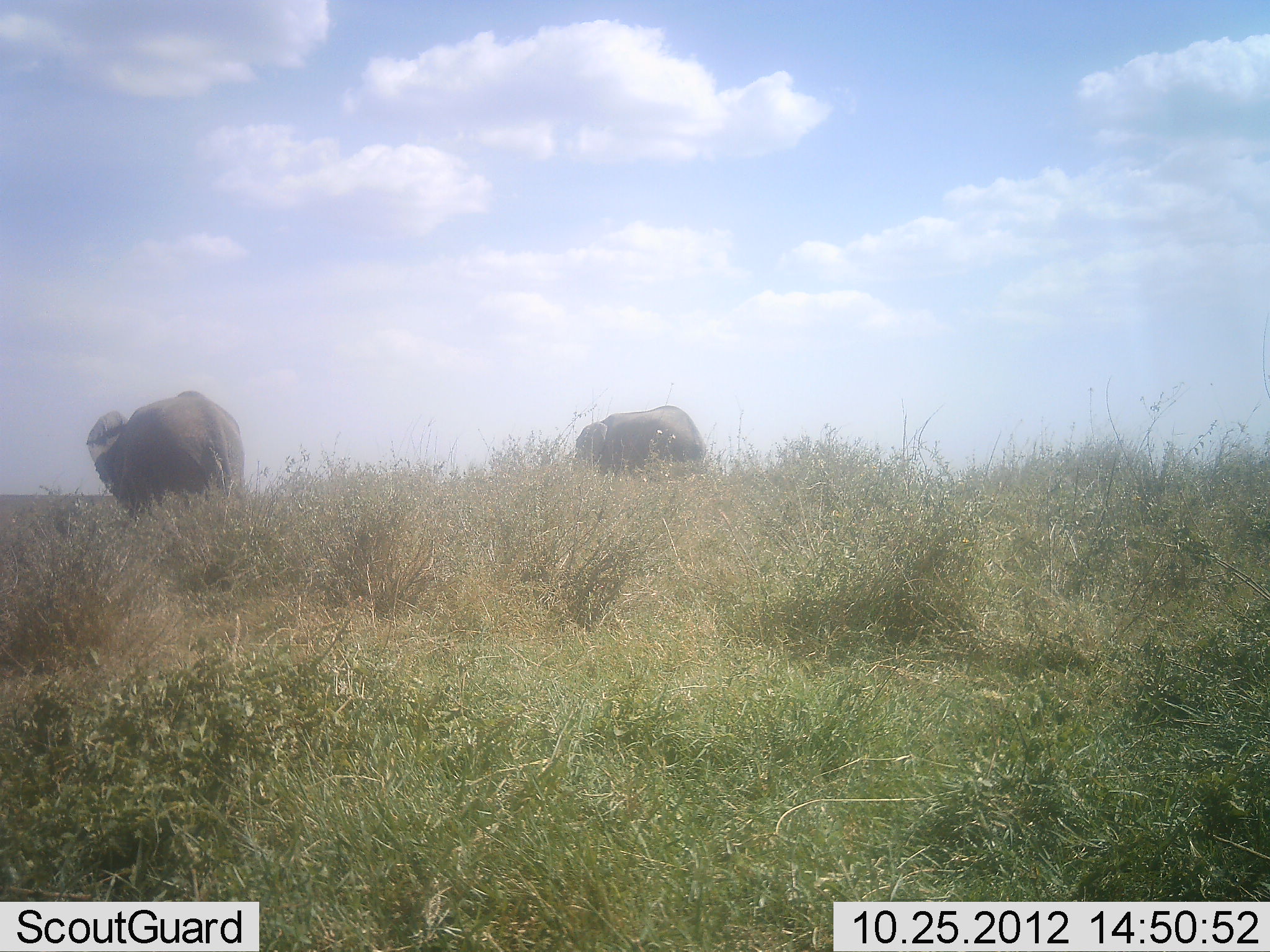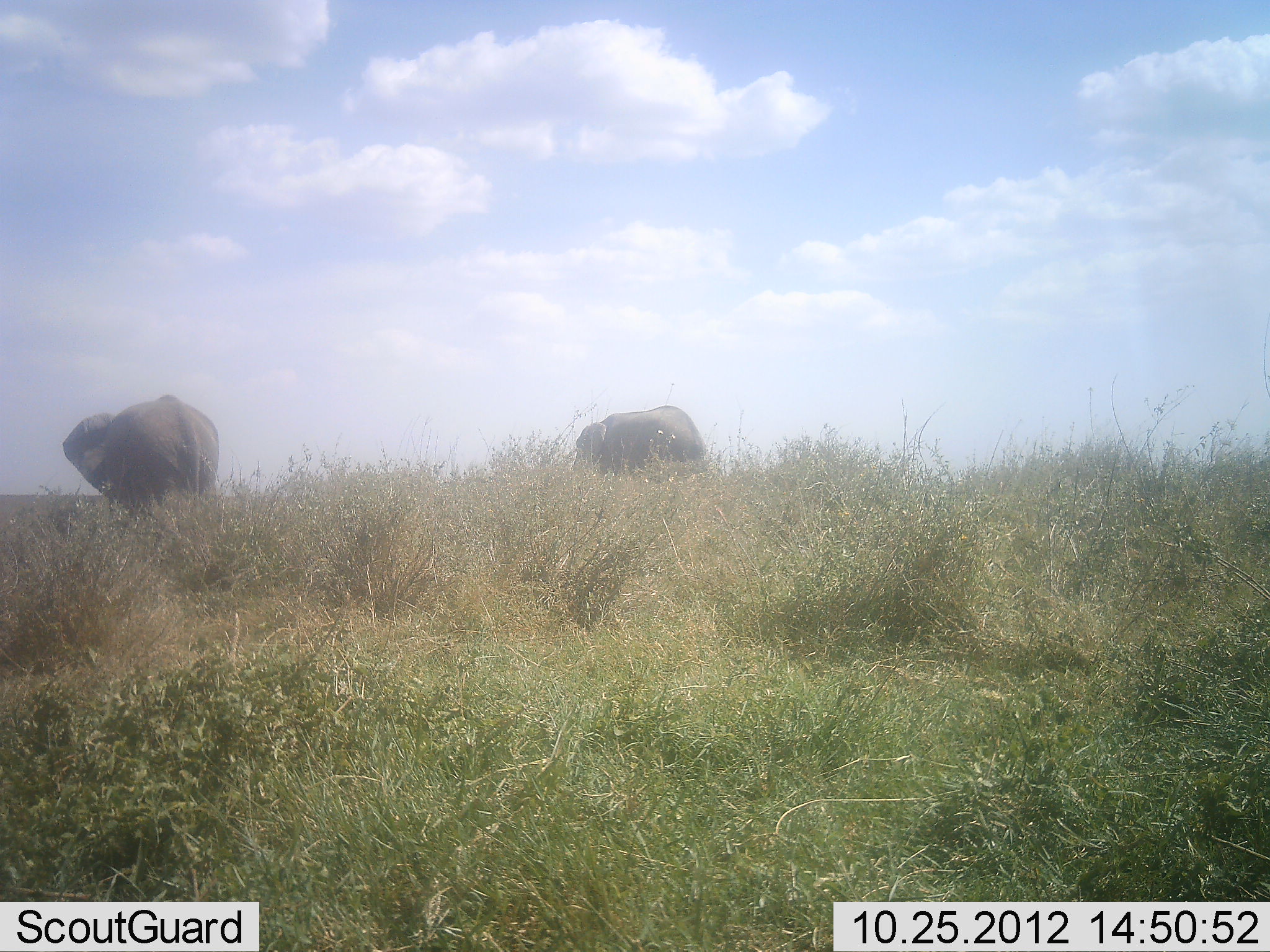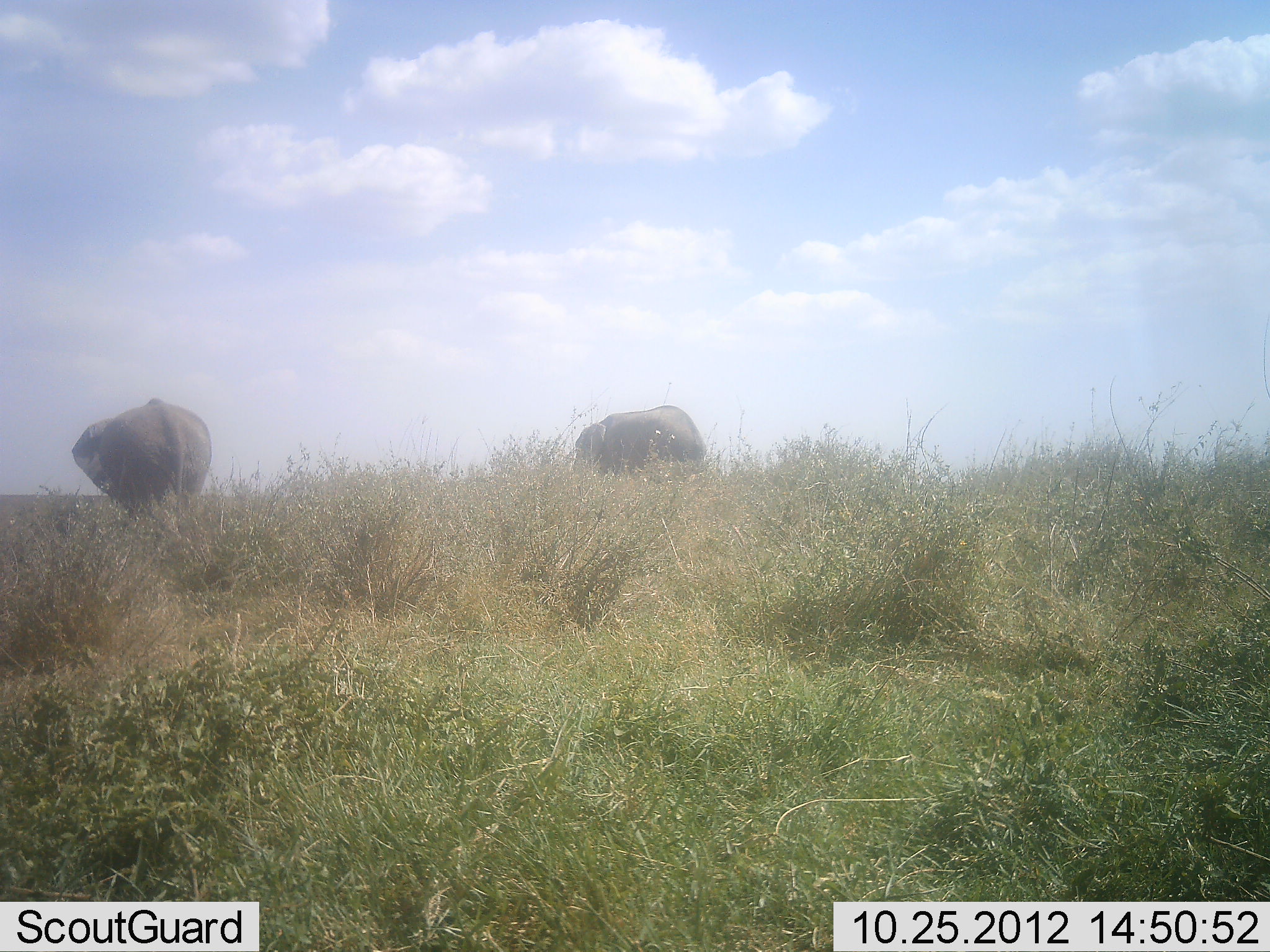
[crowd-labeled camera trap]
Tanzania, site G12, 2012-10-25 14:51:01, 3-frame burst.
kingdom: Animalia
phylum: Chordata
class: Mammalia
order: Proboscidea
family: Elephantidae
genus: Loxodonta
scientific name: Loxodonta africana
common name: african bush elephant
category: elephant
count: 2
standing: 70%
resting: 0%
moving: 50%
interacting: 0%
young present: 0%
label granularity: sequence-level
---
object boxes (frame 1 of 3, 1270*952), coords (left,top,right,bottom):
animal: (86,390,246,519); (577,405,711,473)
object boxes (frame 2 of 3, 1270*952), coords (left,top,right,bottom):
animal: (63,395,221,511); (572,405,709,471)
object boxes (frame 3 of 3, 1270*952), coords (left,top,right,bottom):
animal: (71,397,213,511); (575,405,709,468)